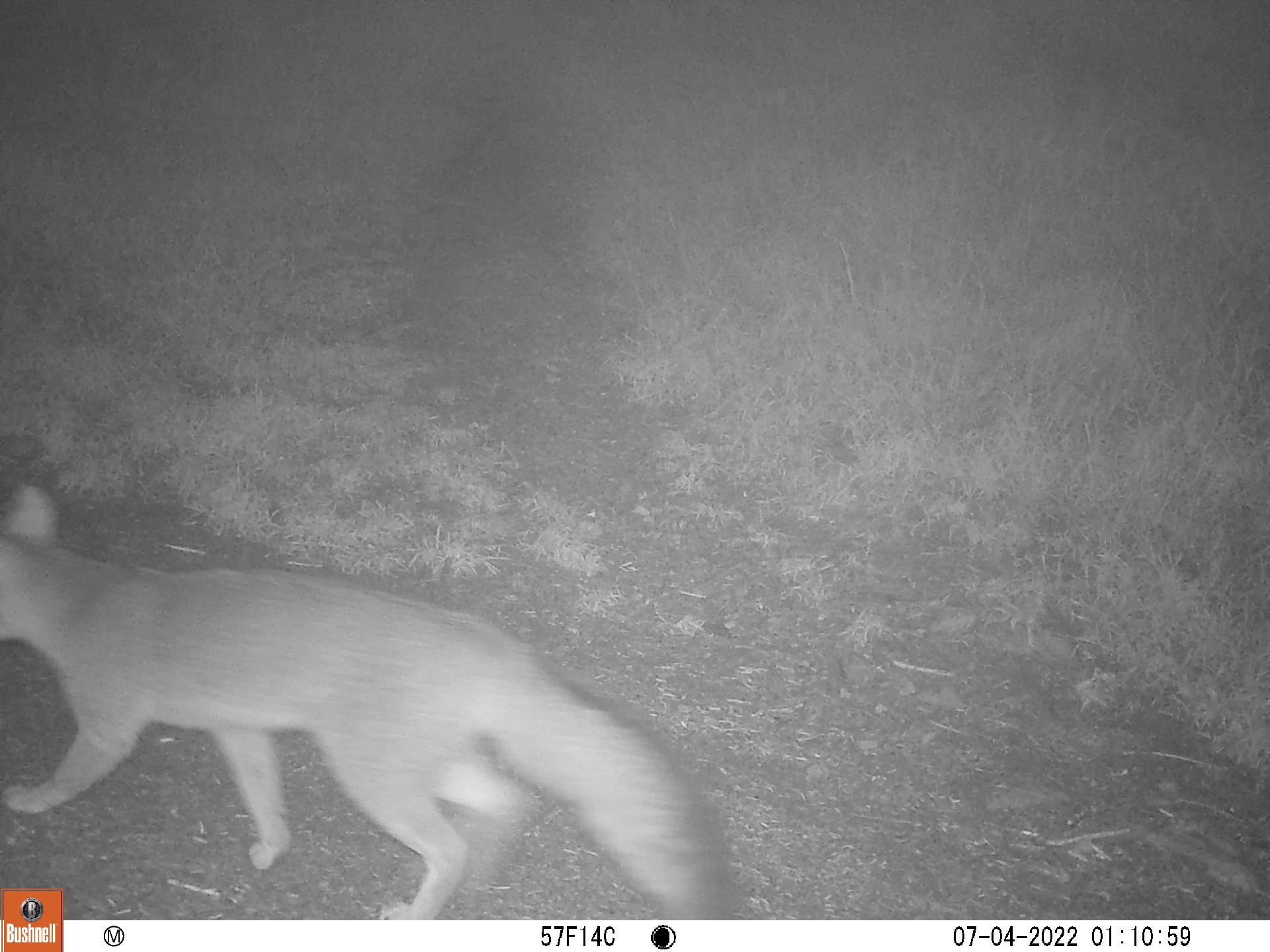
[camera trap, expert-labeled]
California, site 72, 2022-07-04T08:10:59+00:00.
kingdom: Animalia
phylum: Chordata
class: Mammalia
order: Carnivora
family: Canidae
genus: Urocyon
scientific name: Urocyon cinereoargenteus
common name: gray fox